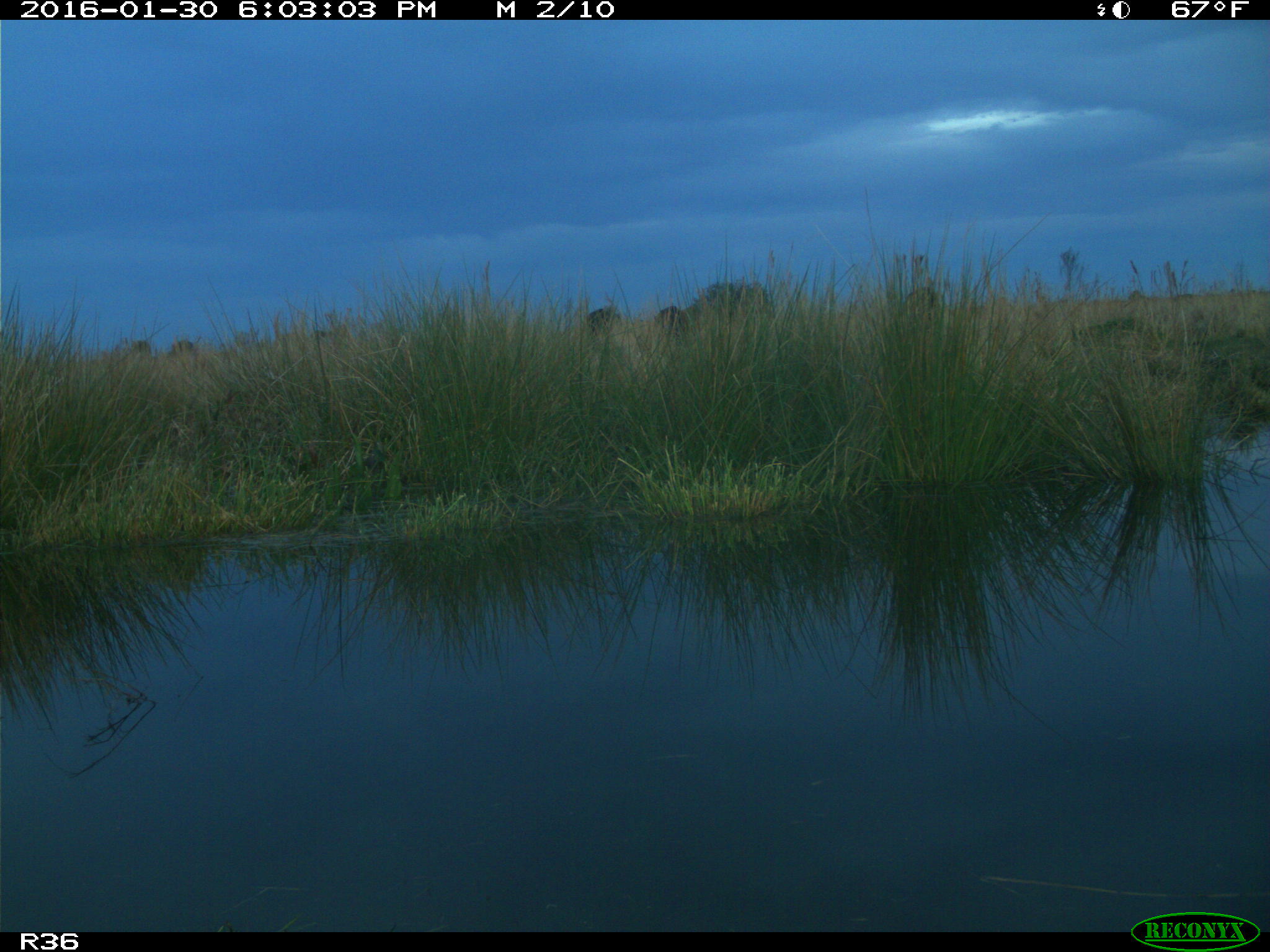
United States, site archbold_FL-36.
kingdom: Animalia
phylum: Chordata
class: Mammalia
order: Artiodactyla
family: Bovidae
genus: Bos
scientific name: Bos taurus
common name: domestic cow